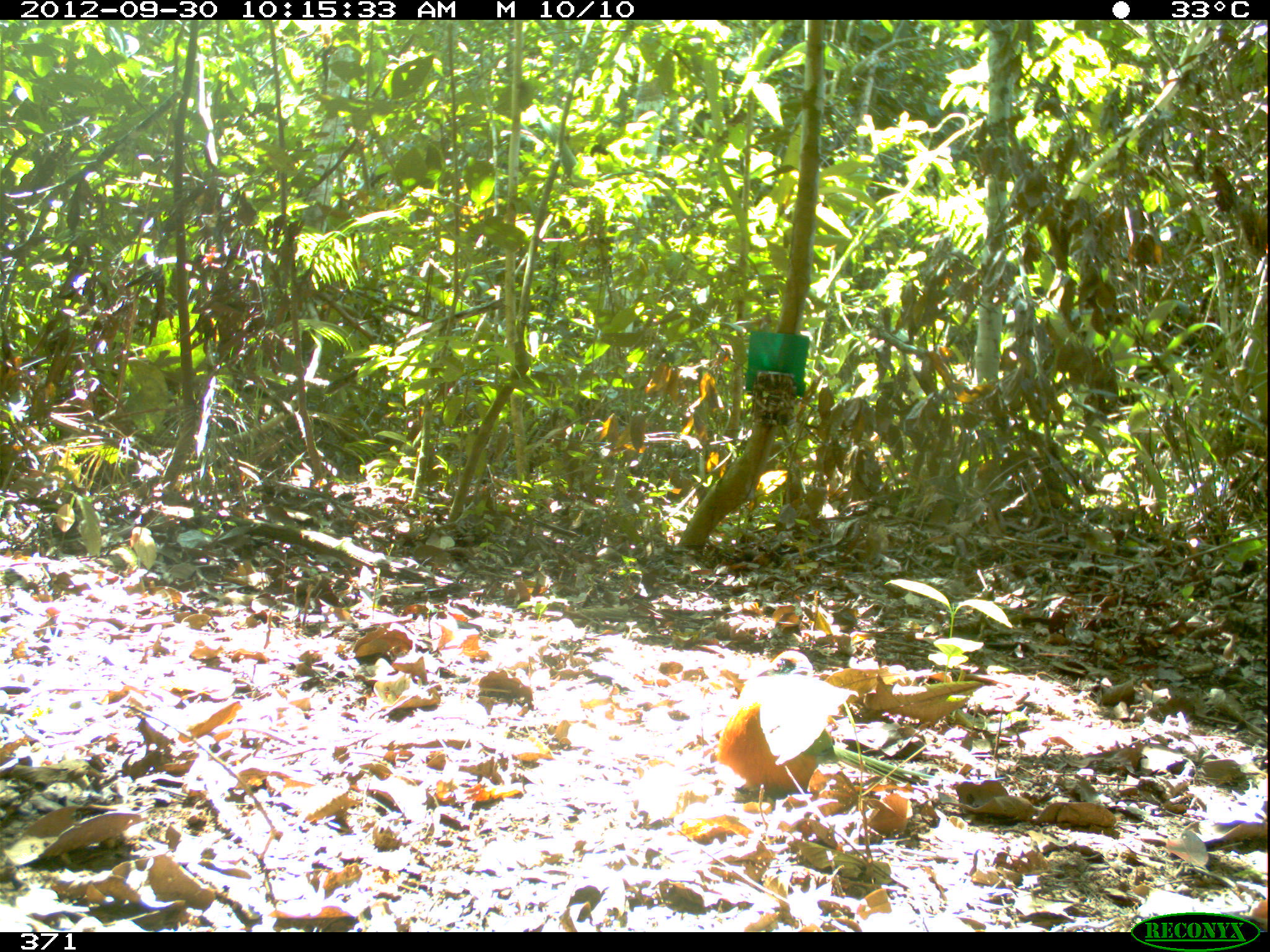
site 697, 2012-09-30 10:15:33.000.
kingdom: Animalia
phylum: Chordata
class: Aves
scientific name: Aves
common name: bird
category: unknown bird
Unknown bird (bird) (Aves).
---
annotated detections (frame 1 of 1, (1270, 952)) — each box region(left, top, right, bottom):
unknown bird: region(716, 650, 1004, 810)